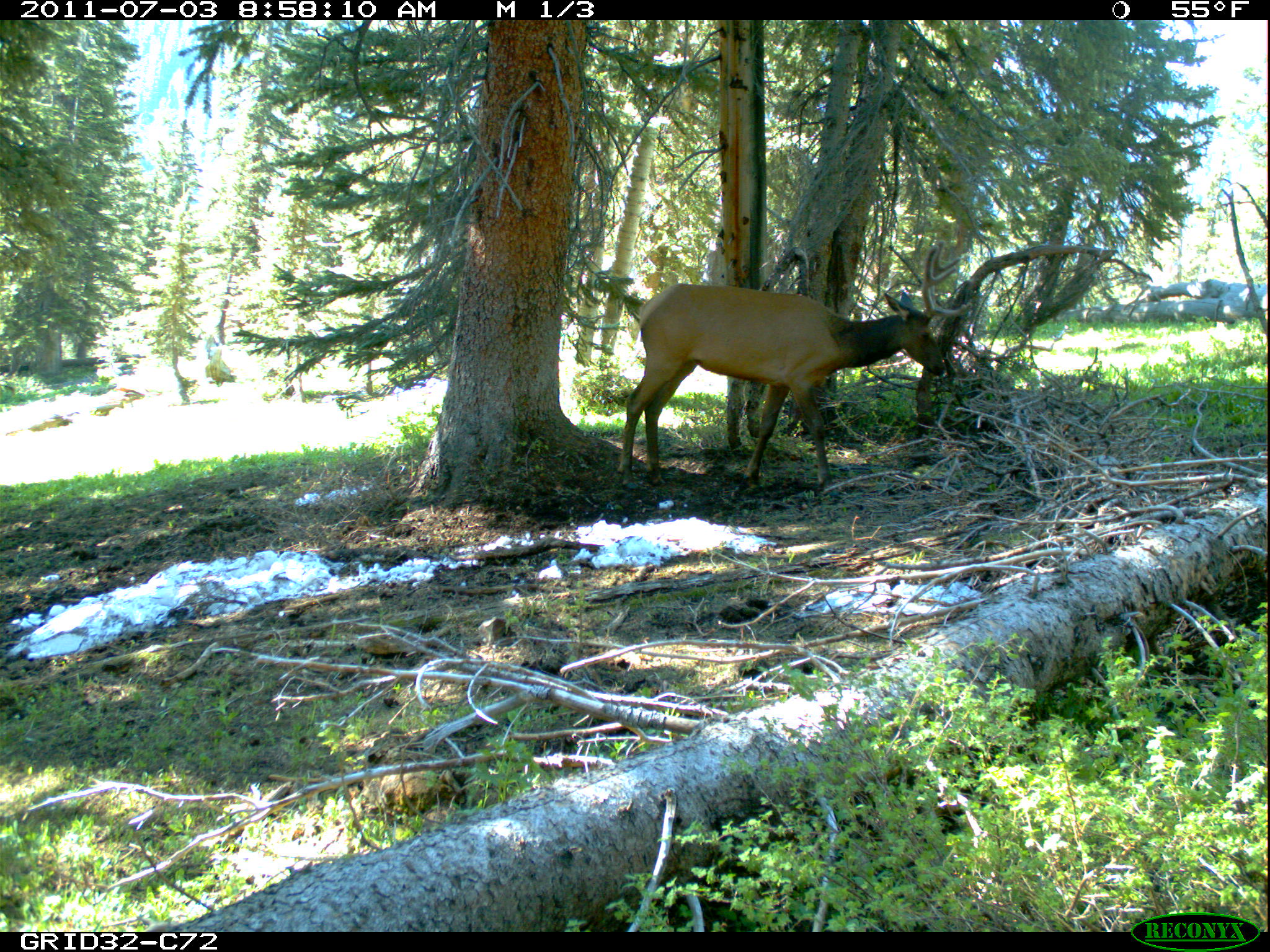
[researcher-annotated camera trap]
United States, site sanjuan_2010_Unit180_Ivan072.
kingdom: Animalia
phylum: Chordata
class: Mammalia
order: Artiodactyla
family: Cervidae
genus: Cervus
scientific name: Cervus elaphus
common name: red deer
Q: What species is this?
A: Cervus elaphus (red deer).